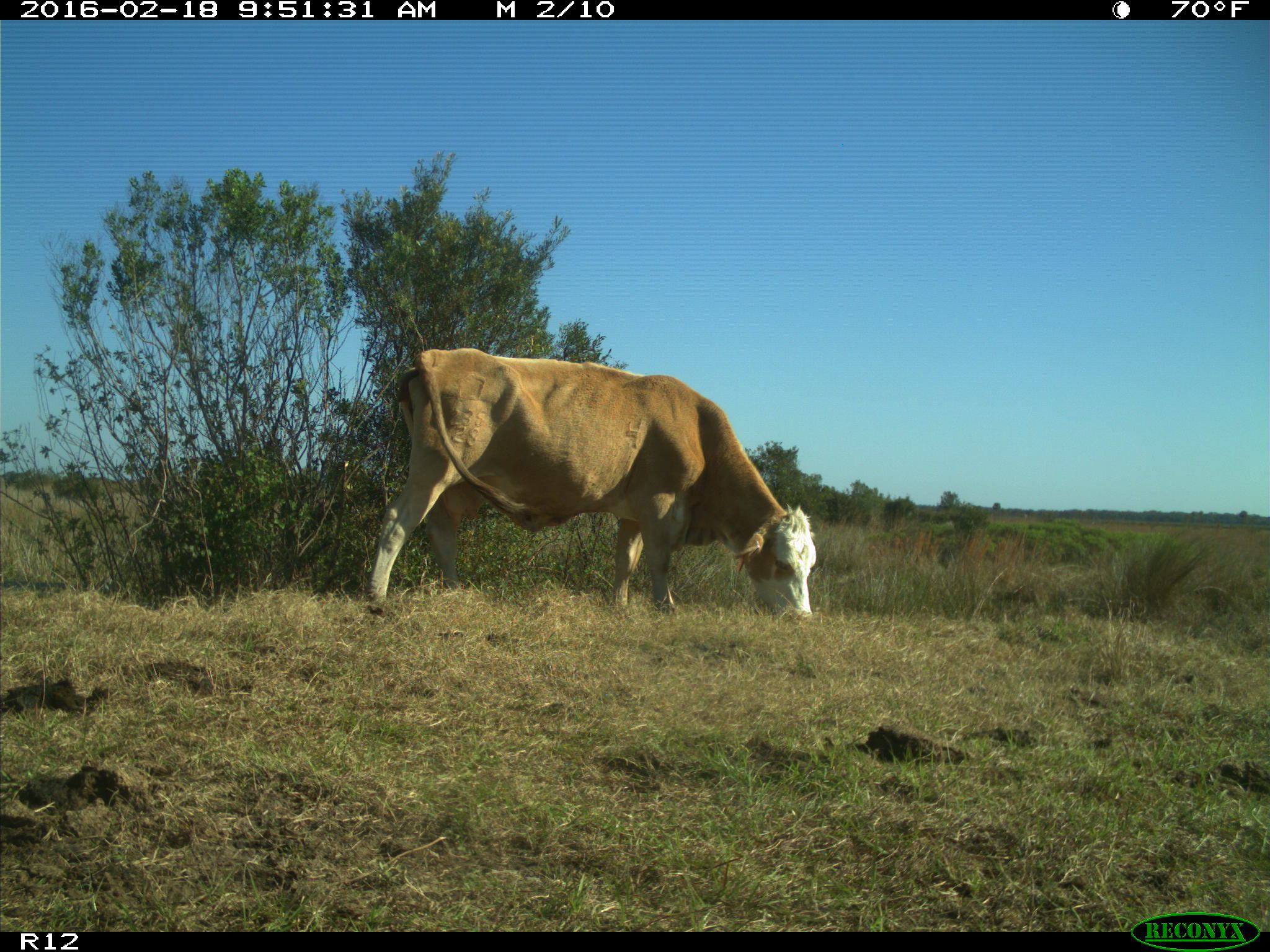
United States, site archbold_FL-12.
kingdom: Animalia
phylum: Chordata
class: Mammalia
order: Artiodactyla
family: Bovidae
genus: Bos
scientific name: Bos taurus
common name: domestic cow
Bos taurus (domestic cow).